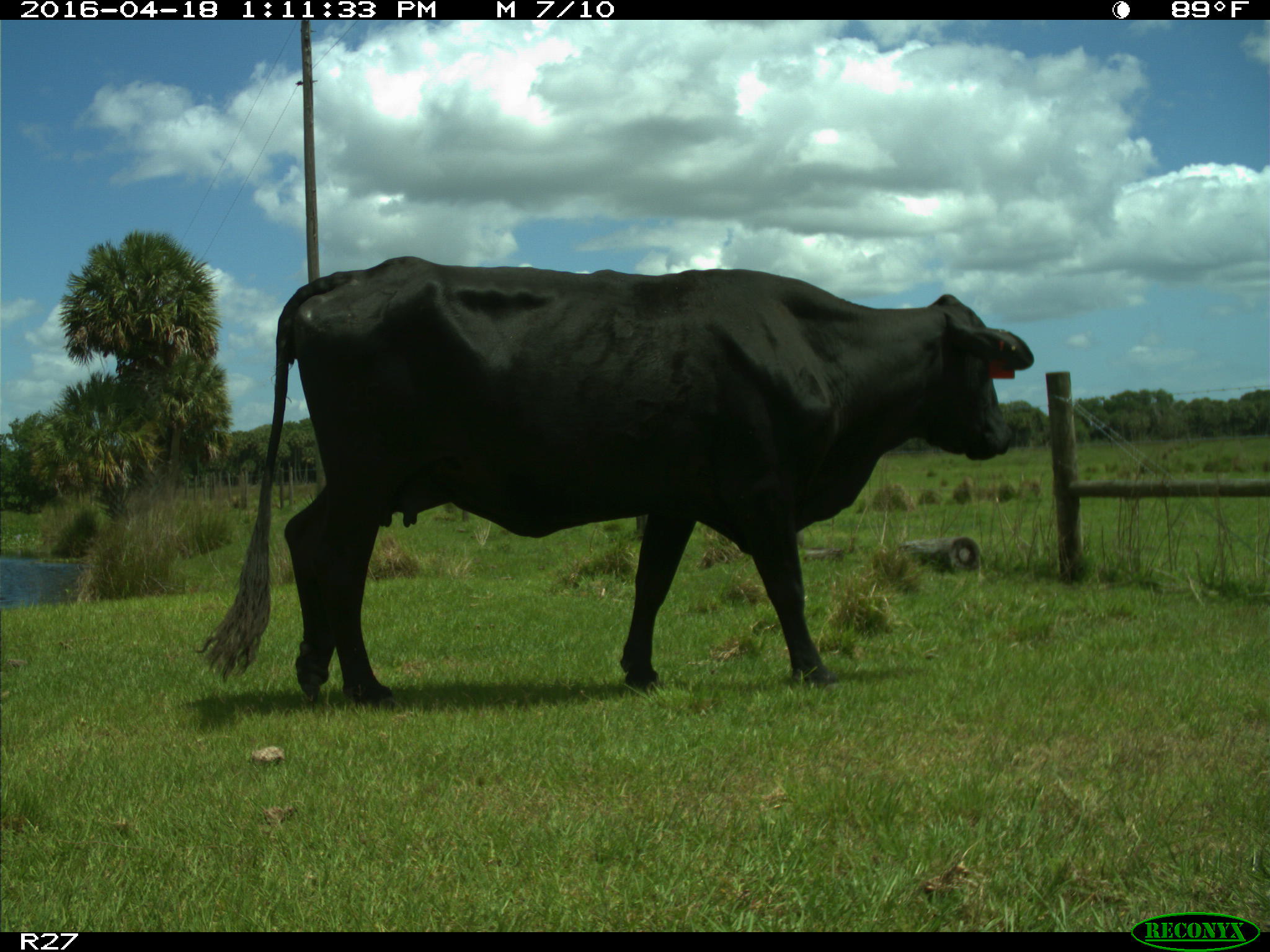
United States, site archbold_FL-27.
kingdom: Animalia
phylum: Chordata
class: Mammalia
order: Artiodactyla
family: Bovidae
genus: Bos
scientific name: Bos taurus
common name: domestic cow